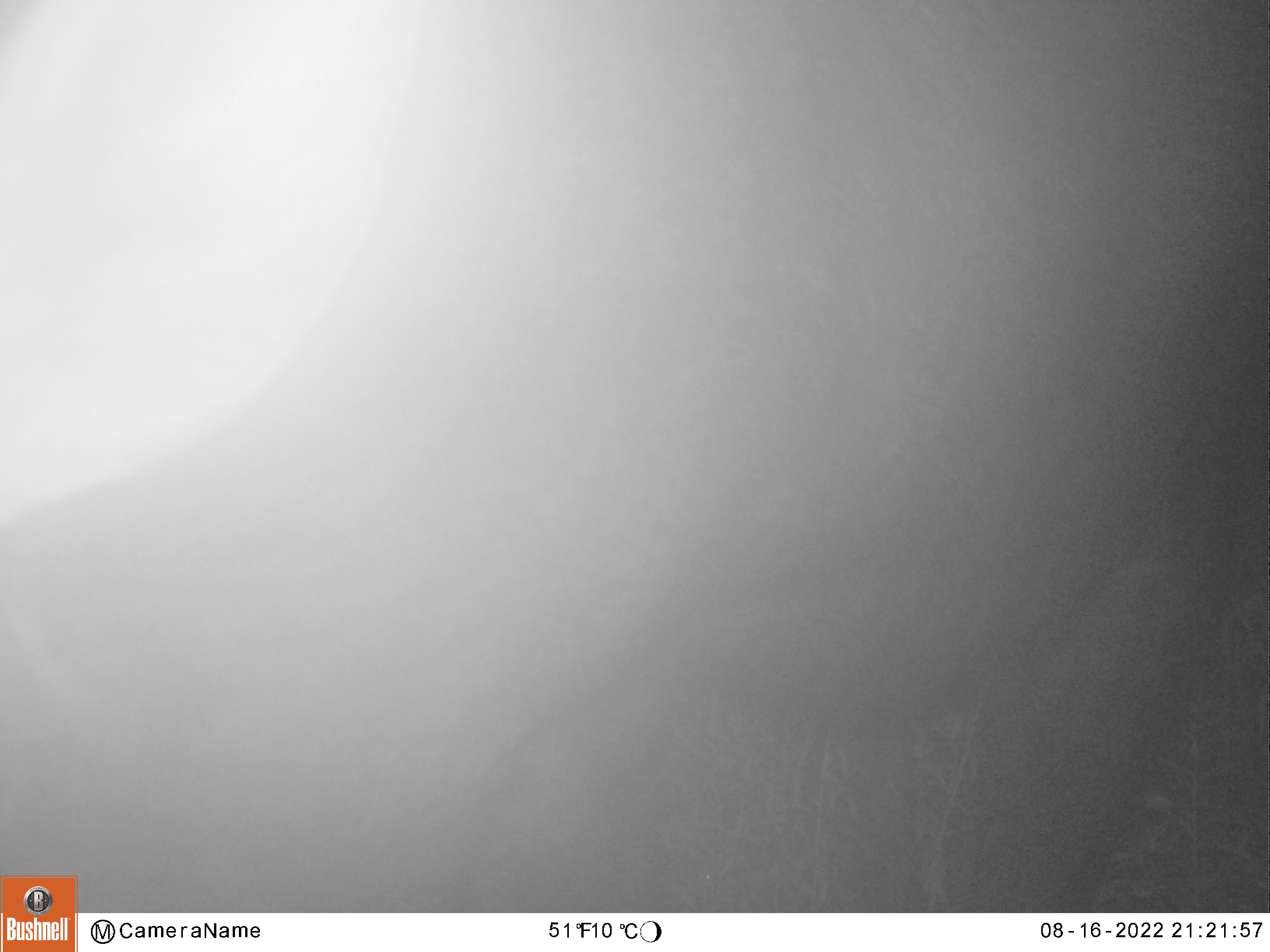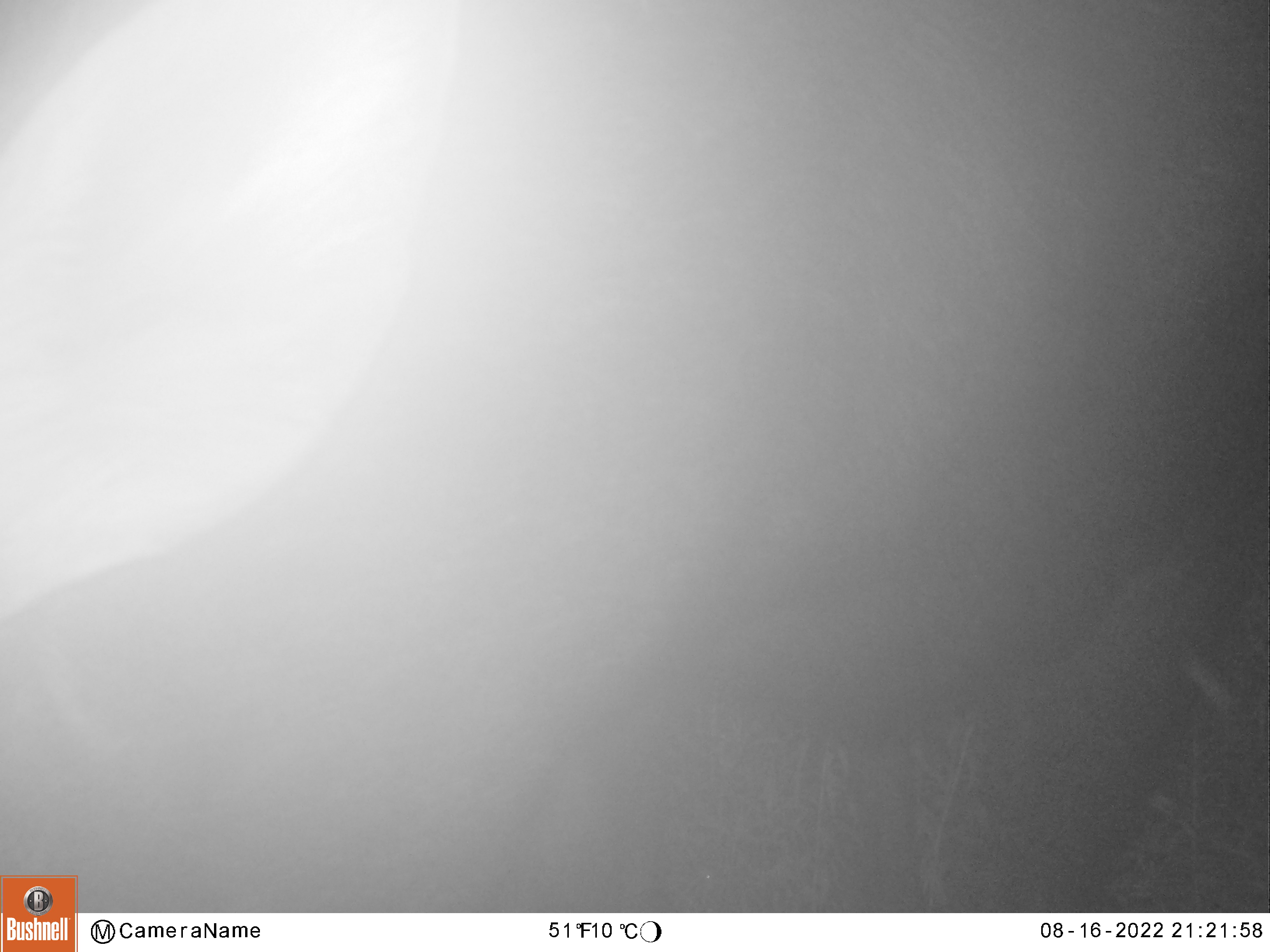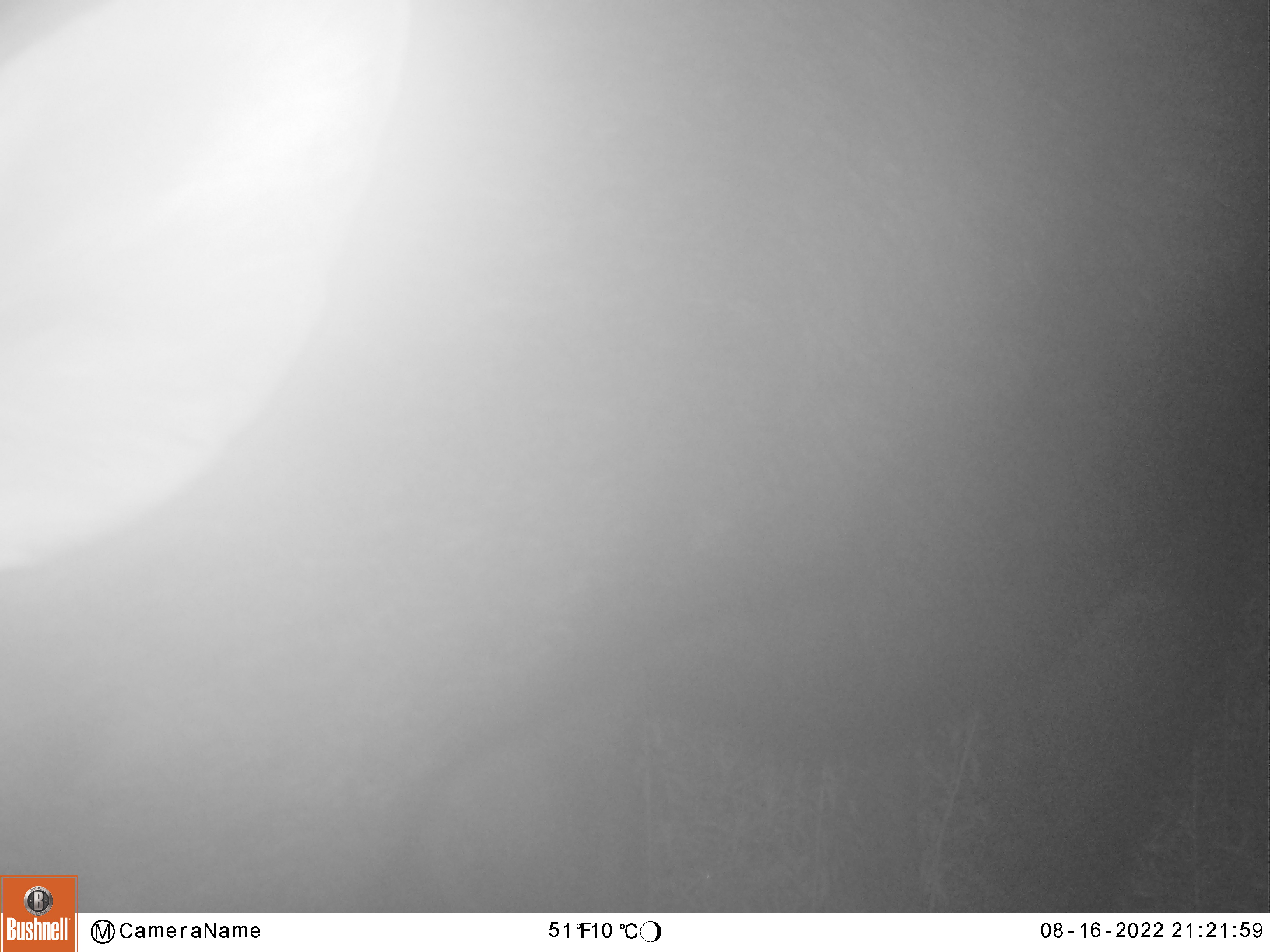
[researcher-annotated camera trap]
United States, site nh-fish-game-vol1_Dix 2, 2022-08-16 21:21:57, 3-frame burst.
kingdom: Animalia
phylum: Chordata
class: Mammalia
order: Artiodactyla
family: Cervidae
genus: Alces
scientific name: Alces alces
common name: moose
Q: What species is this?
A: Moose (Alces alces).